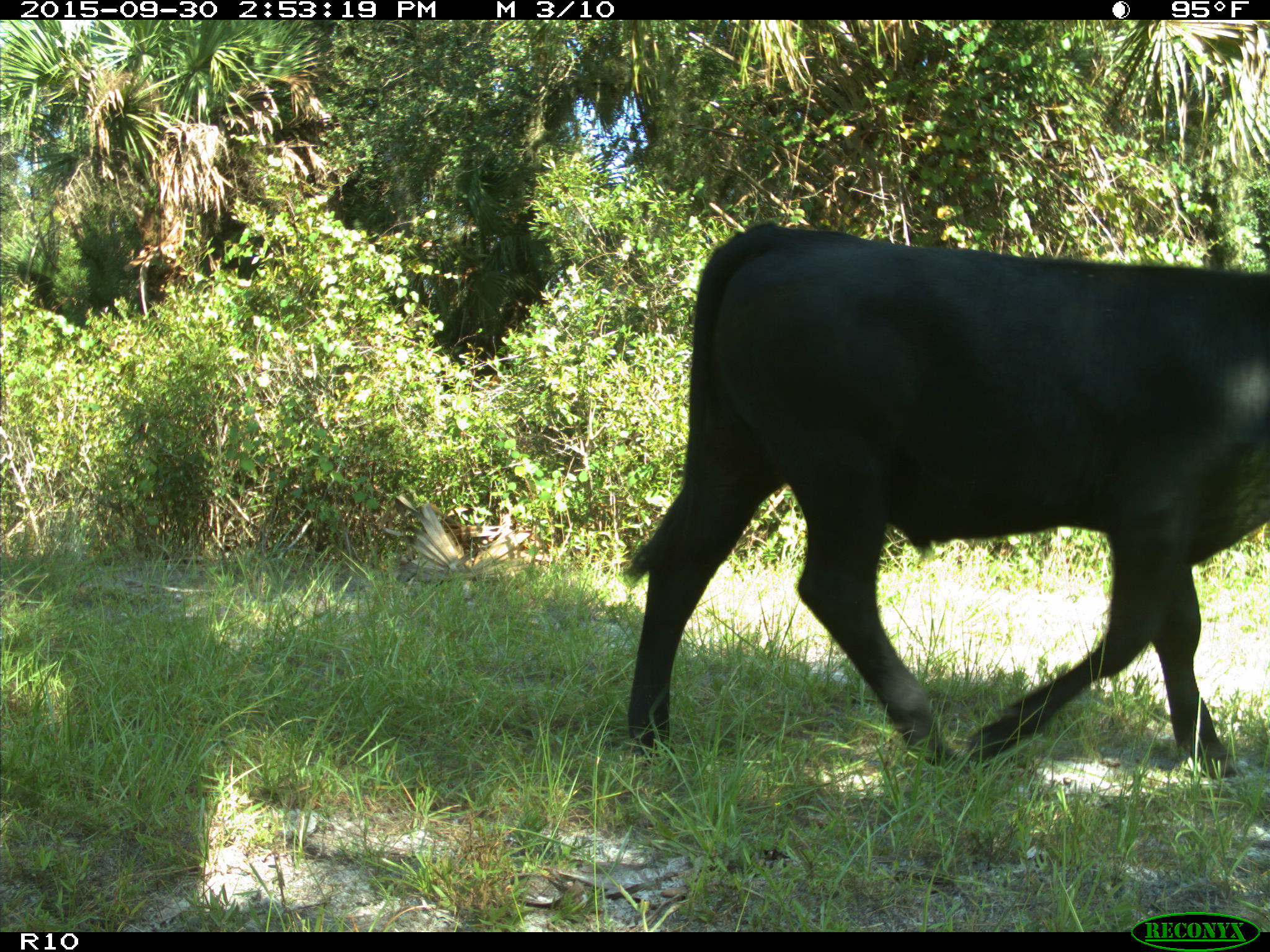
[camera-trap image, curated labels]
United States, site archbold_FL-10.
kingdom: Animalia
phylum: Chordata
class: Mammalia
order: Artiodactyla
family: Bovidae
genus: Bos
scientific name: Bos taurus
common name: domestic cow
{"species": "Bos taurus (domestic cow)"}